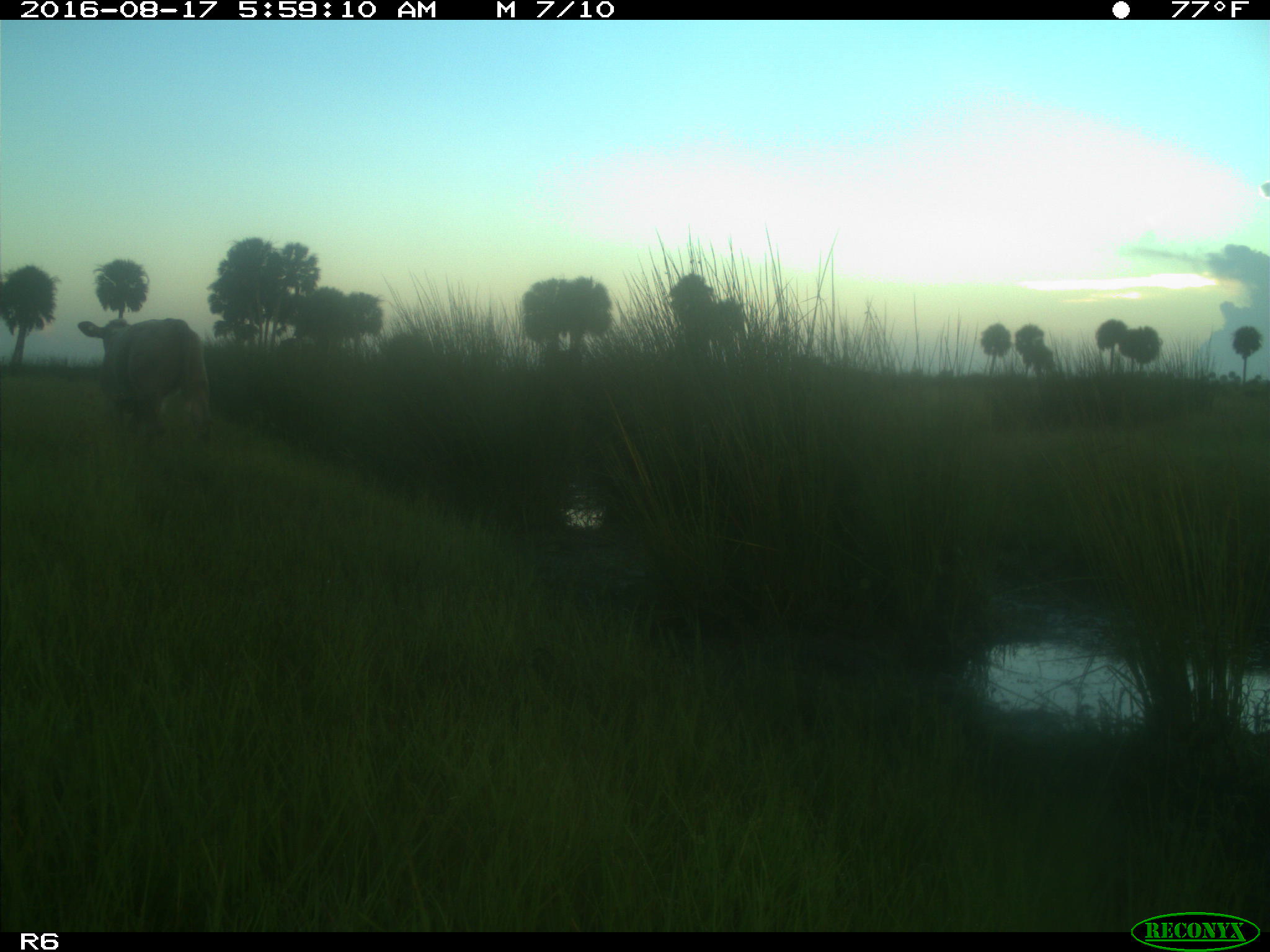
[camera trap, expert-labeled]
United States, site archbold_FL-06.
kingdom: Animalia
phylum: Chordata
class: Mammalia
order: Artiodactyla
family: Bovidae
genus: Bos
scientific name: Bos taurus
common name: domestic cow